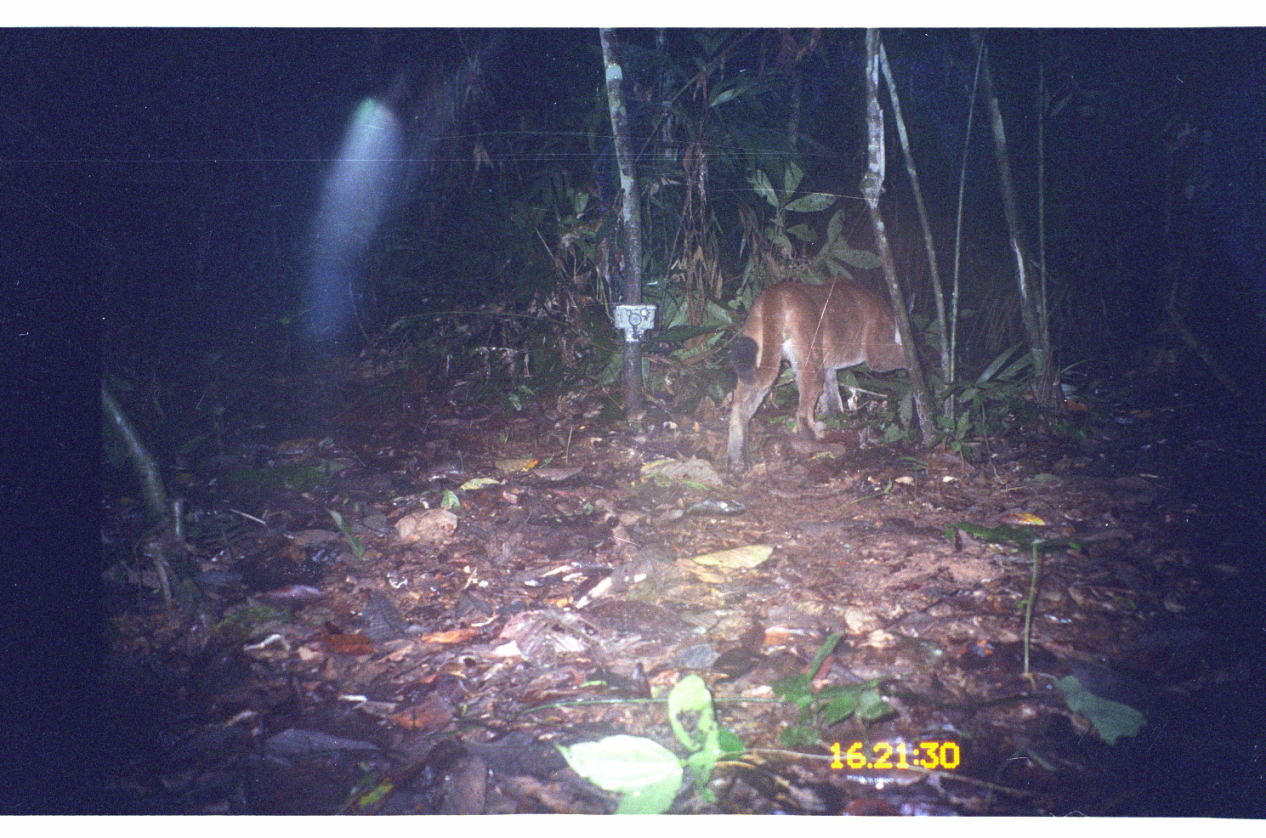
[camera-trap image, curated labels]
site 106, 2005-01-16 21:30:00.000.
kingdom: Animalia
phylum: Chordata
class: Mammalia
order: Carnivora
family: Felidae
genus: Puma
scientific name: Puma concolor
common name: mountain lion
Puma concolor (mountain lion).